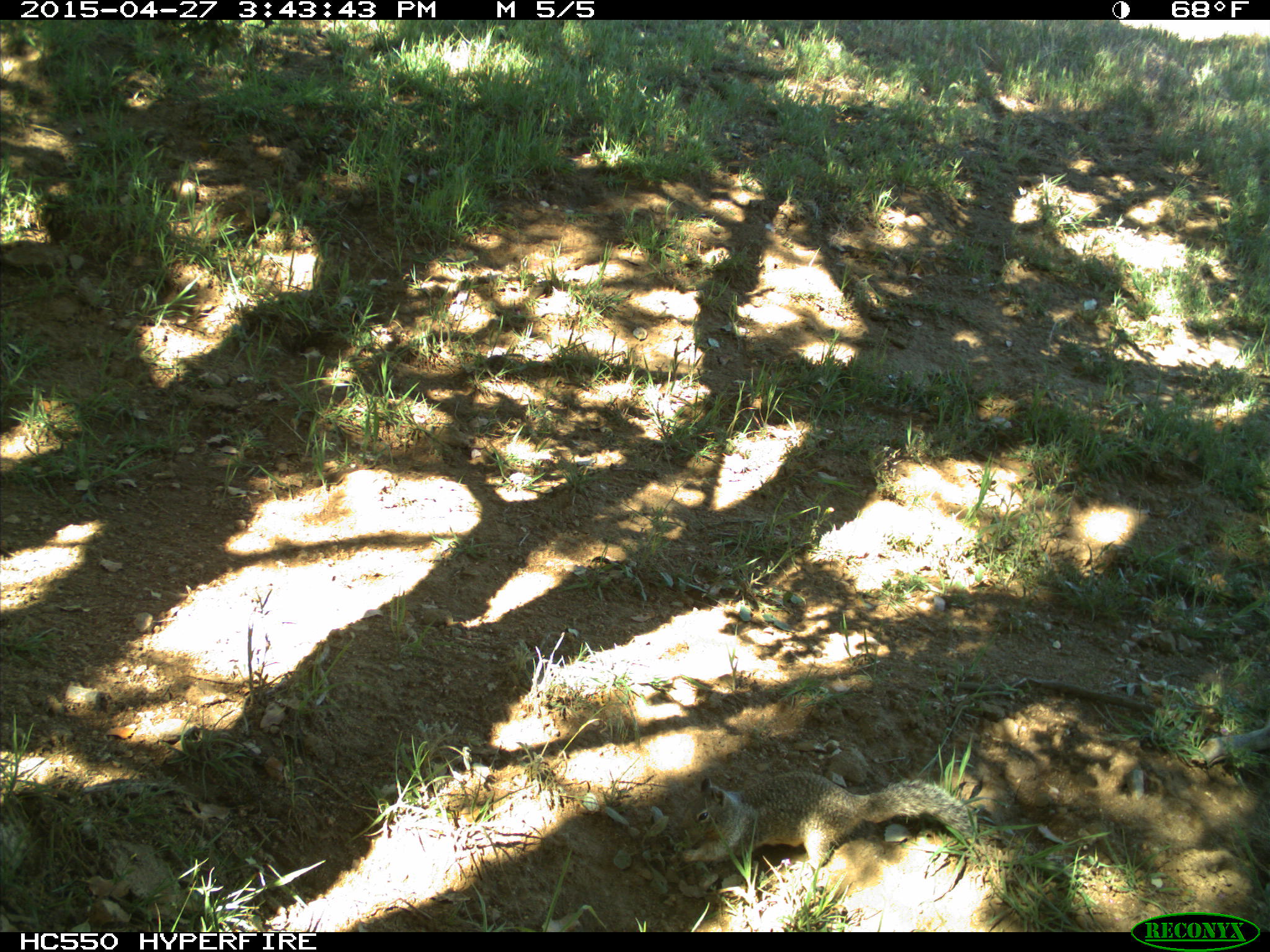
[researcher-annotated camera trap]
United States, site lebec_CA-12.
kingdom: Animalia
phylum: Chordata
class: Mammalia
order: Rodentia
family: Sciuridae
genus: Otospermophilus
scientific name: Otospermophilus beecheyi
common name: california ground squirrel